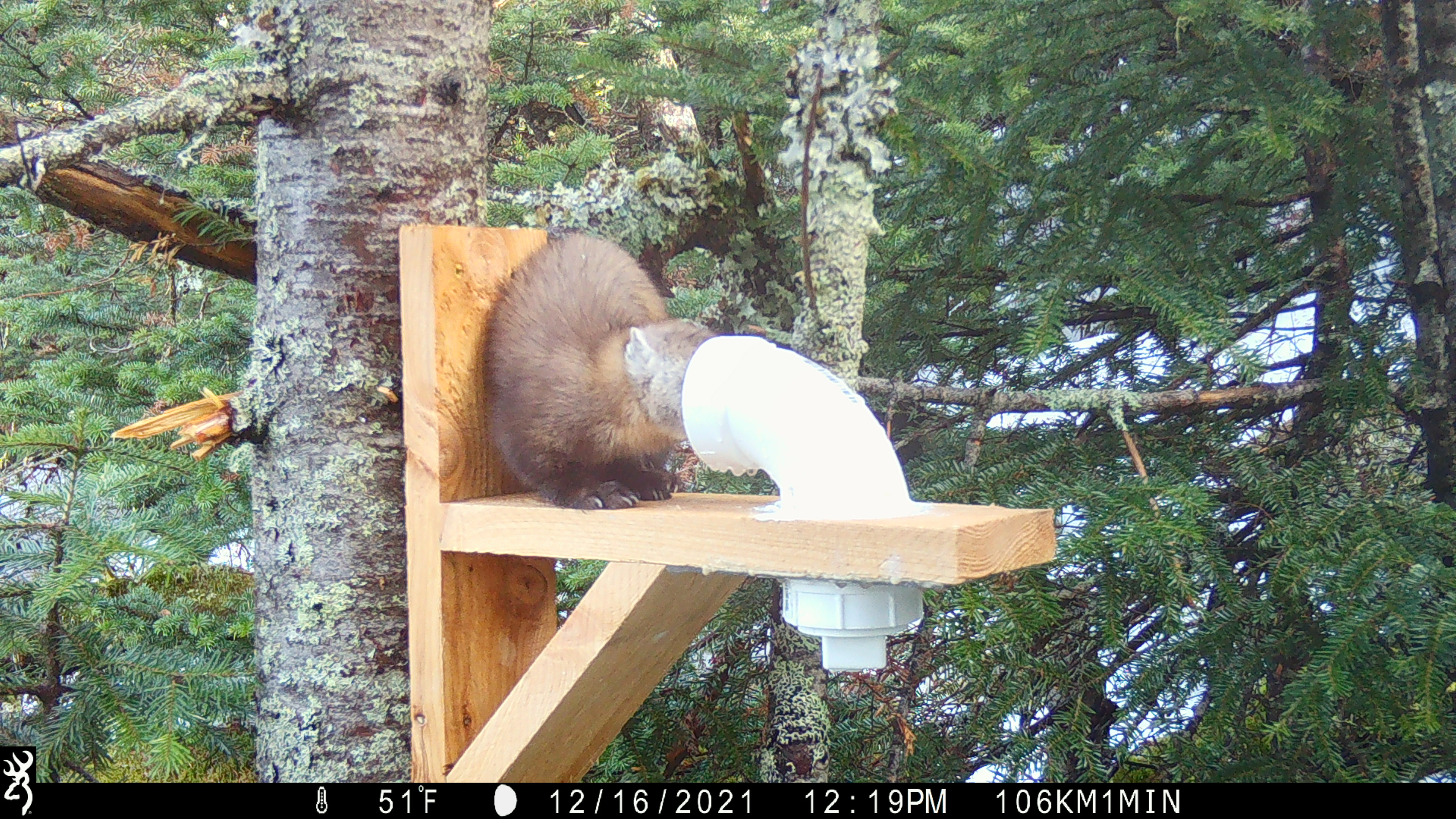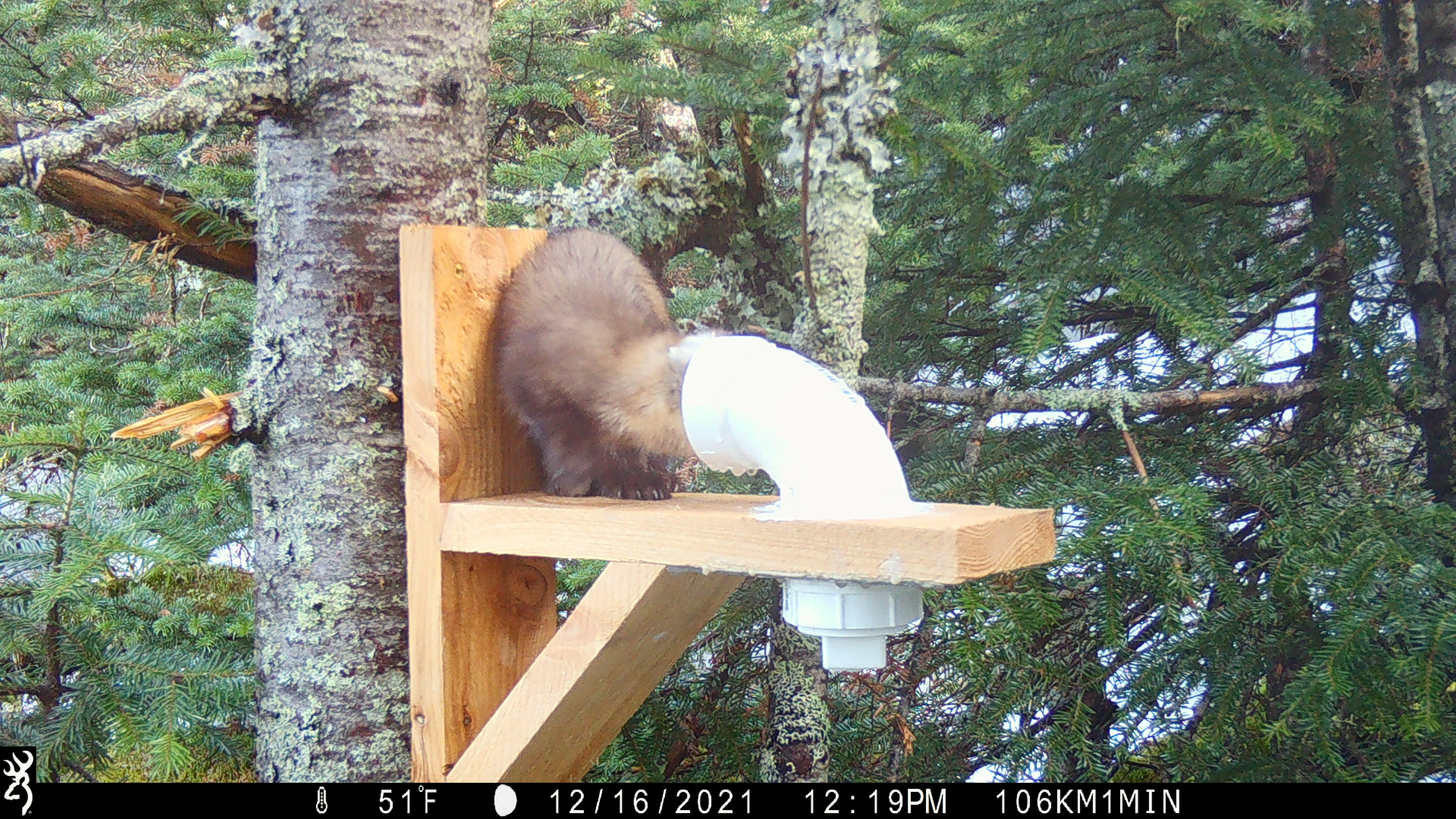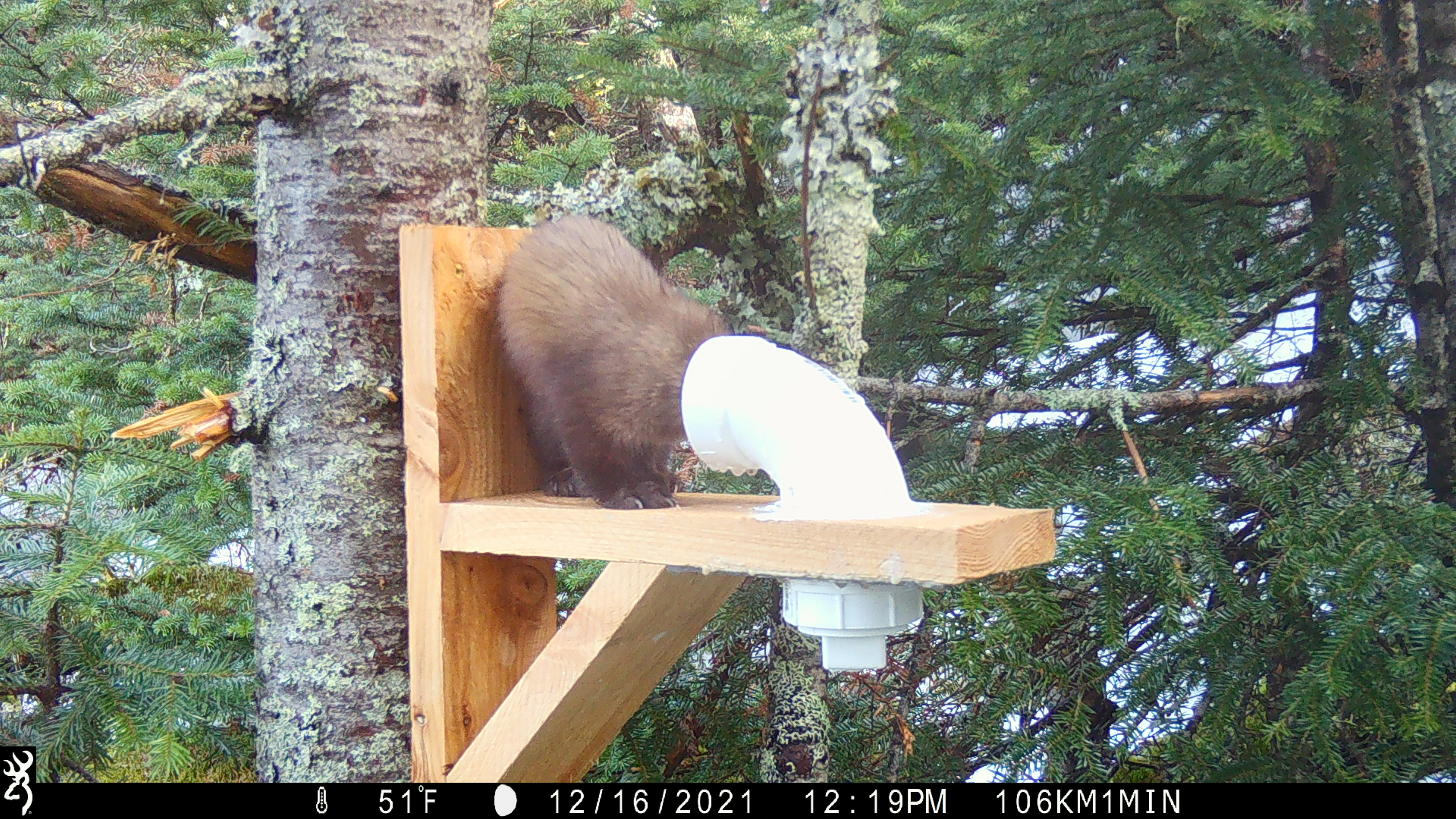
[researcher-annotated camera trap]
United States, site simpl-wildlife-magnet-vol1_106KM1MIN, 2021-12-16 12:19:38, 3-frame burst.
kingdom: Animalia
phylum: Chordata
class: Mammalia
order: Carnivora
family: Mustelidae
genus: Martes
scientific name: Martes americana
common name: american marten